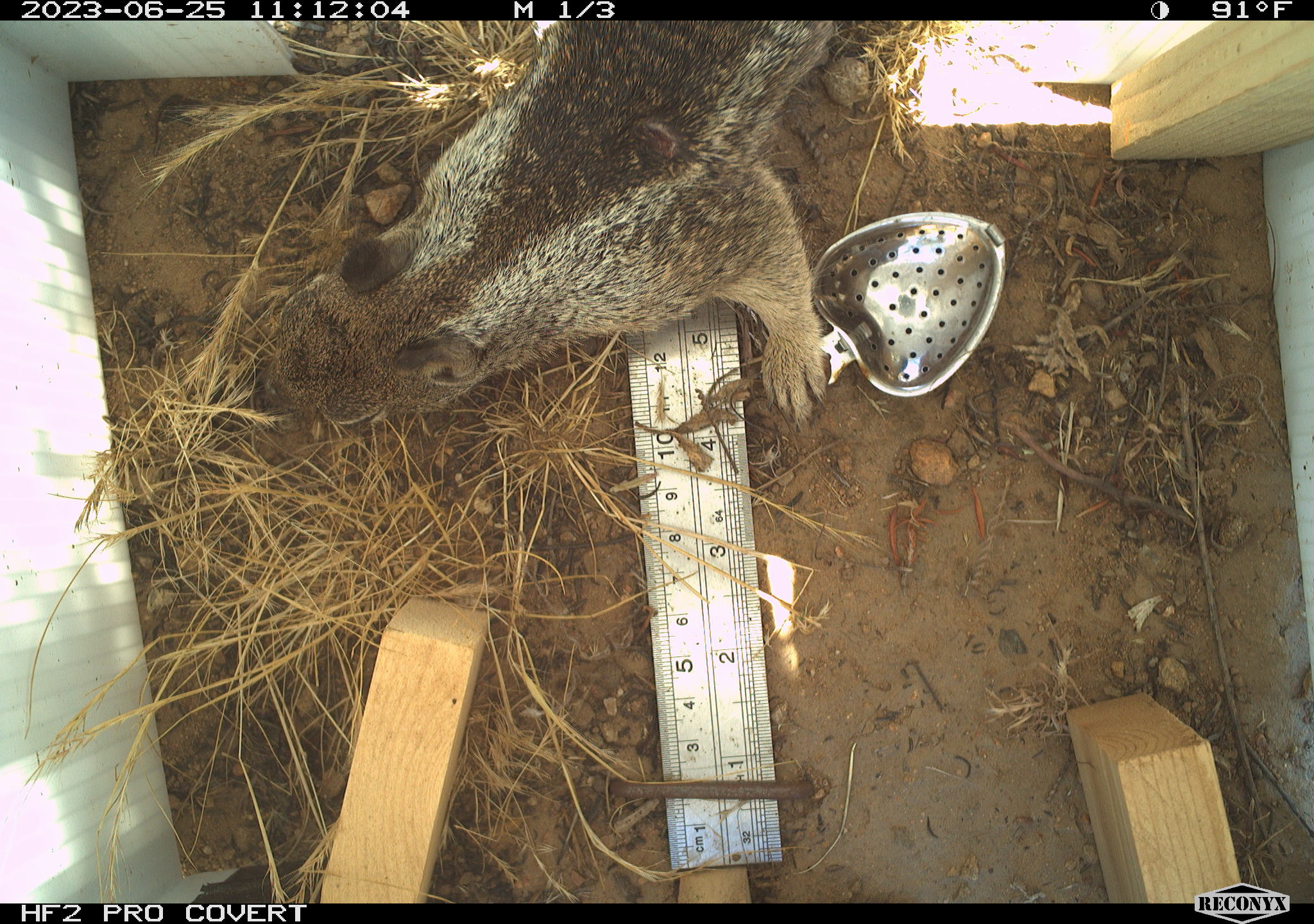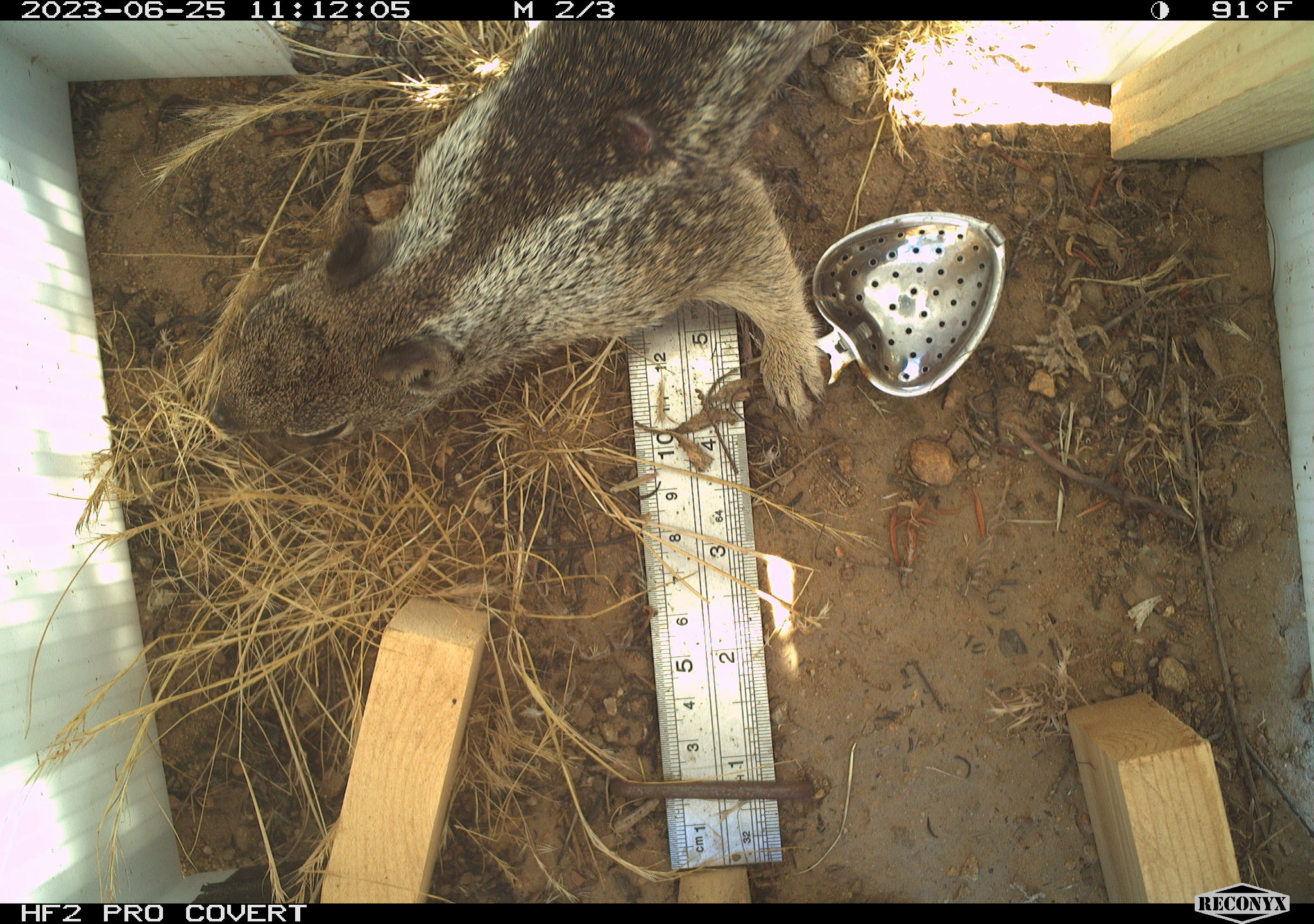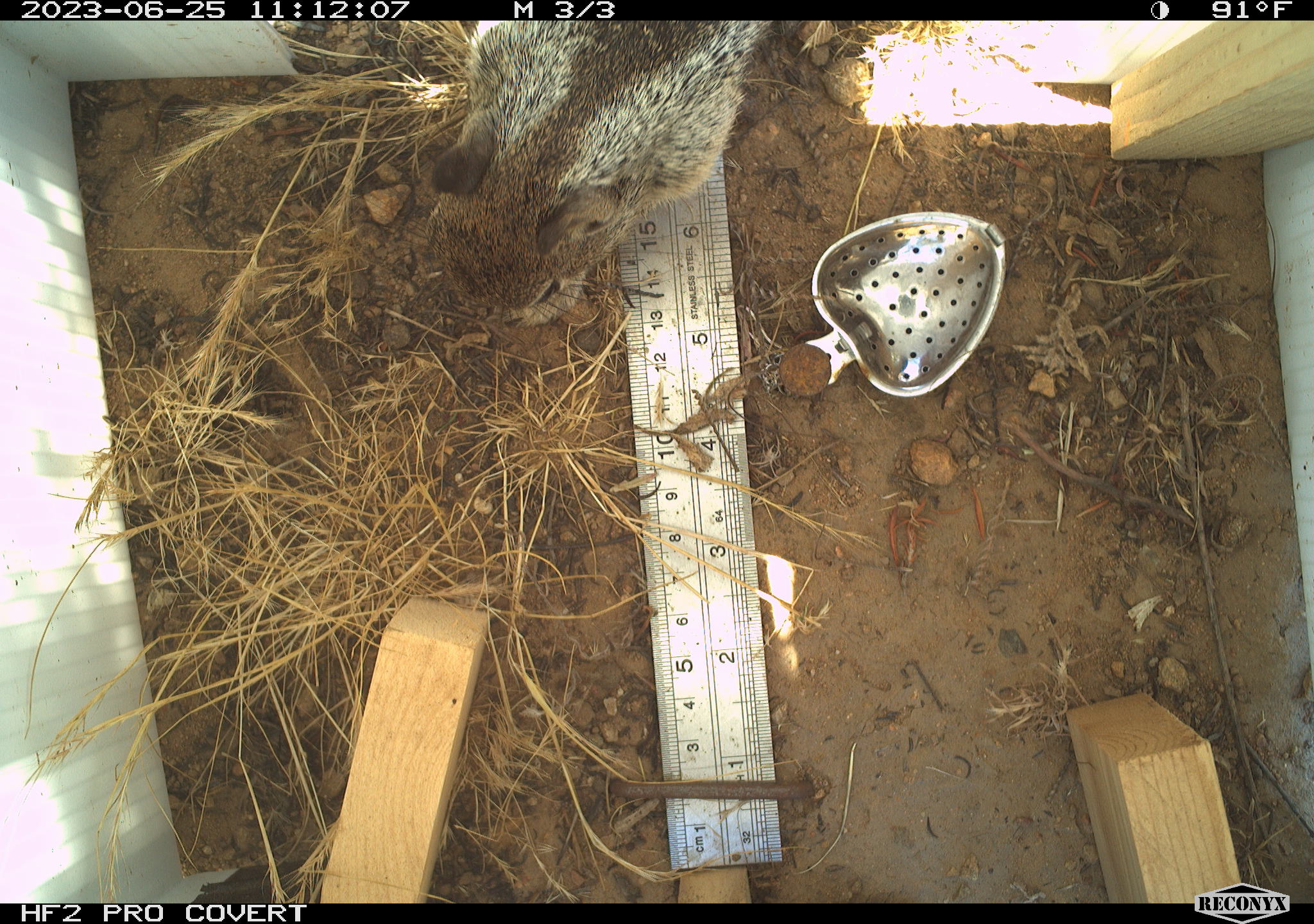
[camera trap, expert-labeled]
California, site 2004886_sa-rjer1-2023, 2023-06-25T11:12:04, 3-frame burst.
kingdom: Animalia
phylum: Chordata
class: Mammalia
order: Rodentia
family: Sciuridae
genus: Otospermophilus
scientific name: Otospermophilus beecheyi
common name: california ground squirrel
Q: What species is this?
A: California ground squirrel (Otospermophilus beecheyi).